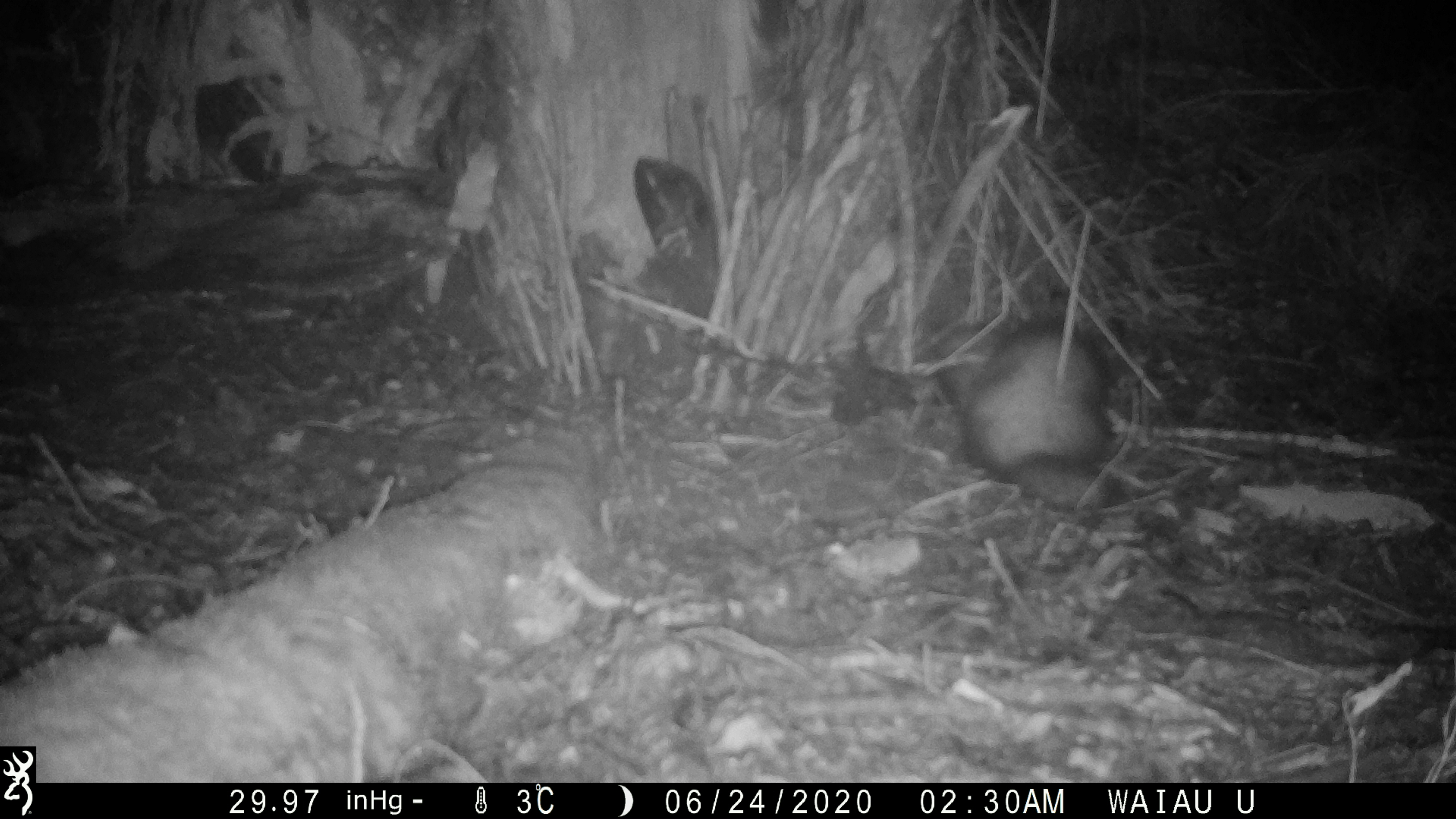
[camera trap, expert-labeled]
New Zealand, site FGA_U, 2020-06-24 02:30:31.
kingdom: Animalia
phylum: Chordata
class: Mammalia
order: Carnivora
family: Mustelidae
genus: Mustela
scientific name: Mustela furo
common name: ferret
Ferret (Mustela furo).